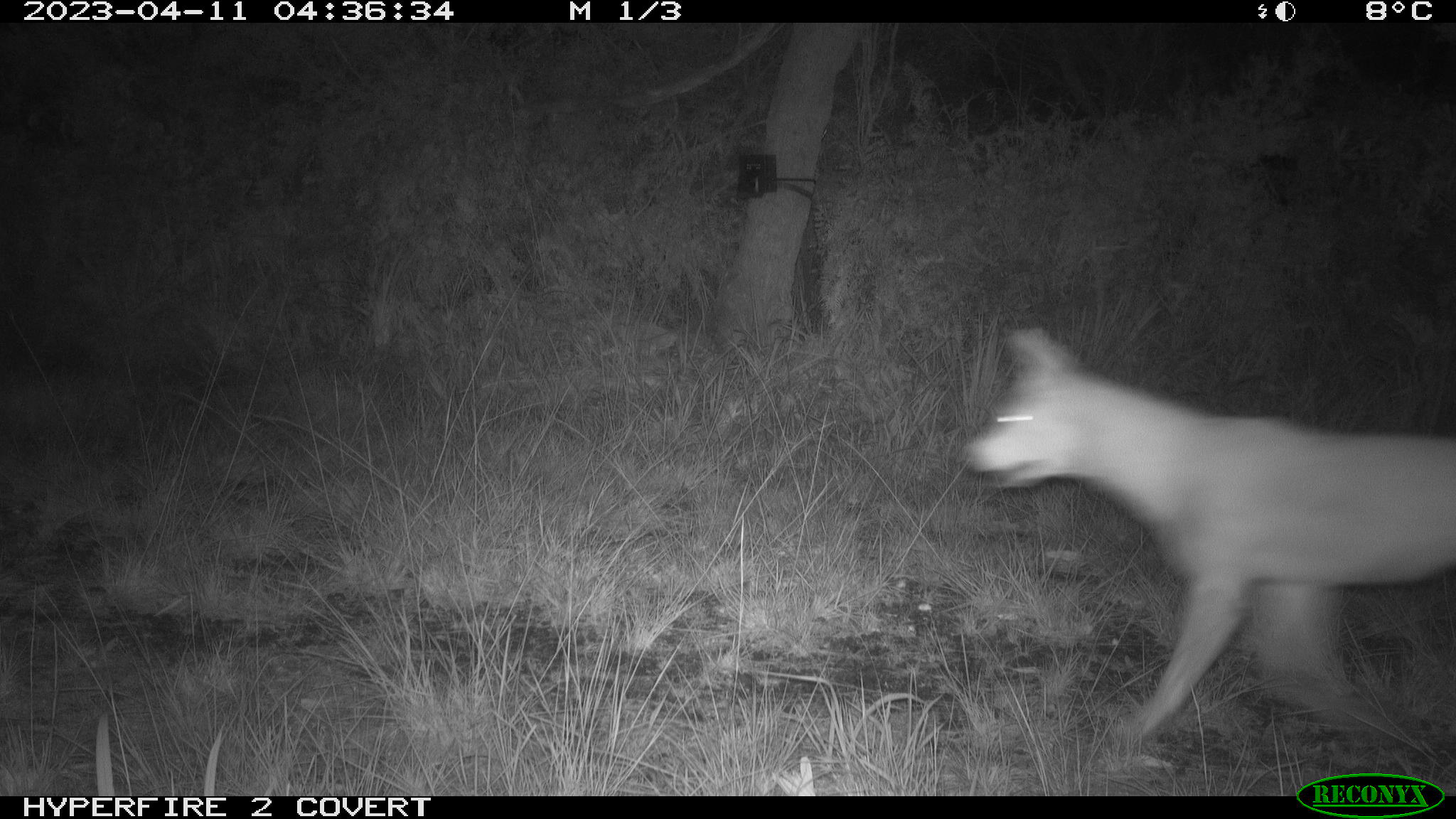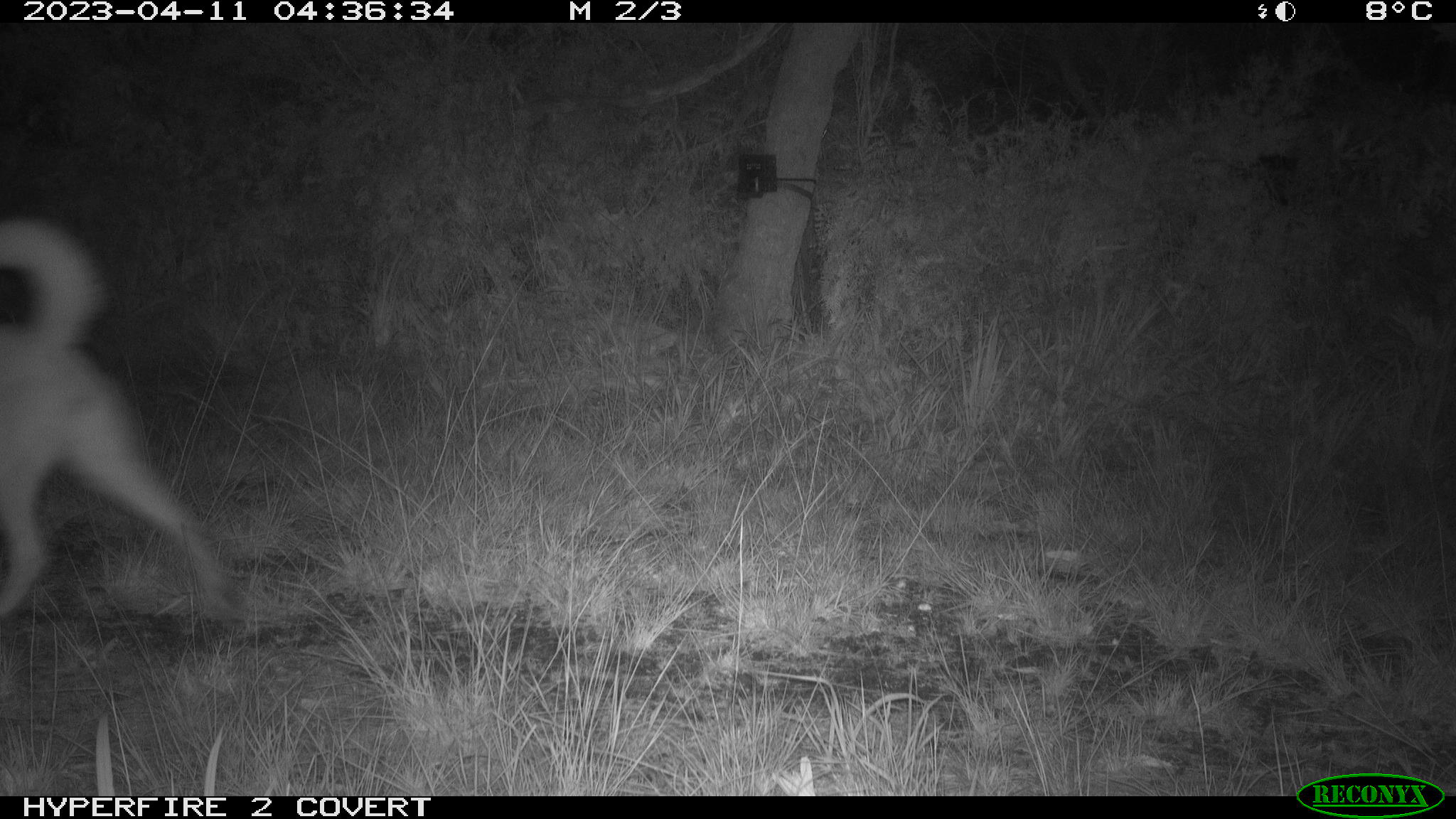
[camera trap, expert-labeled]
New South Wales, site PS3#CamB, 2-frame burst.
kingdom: Animalia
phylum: Chordata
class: Mammalia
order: Carnivora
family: Canidae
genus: Canis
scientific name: Canis familiaris dingo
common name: dingo